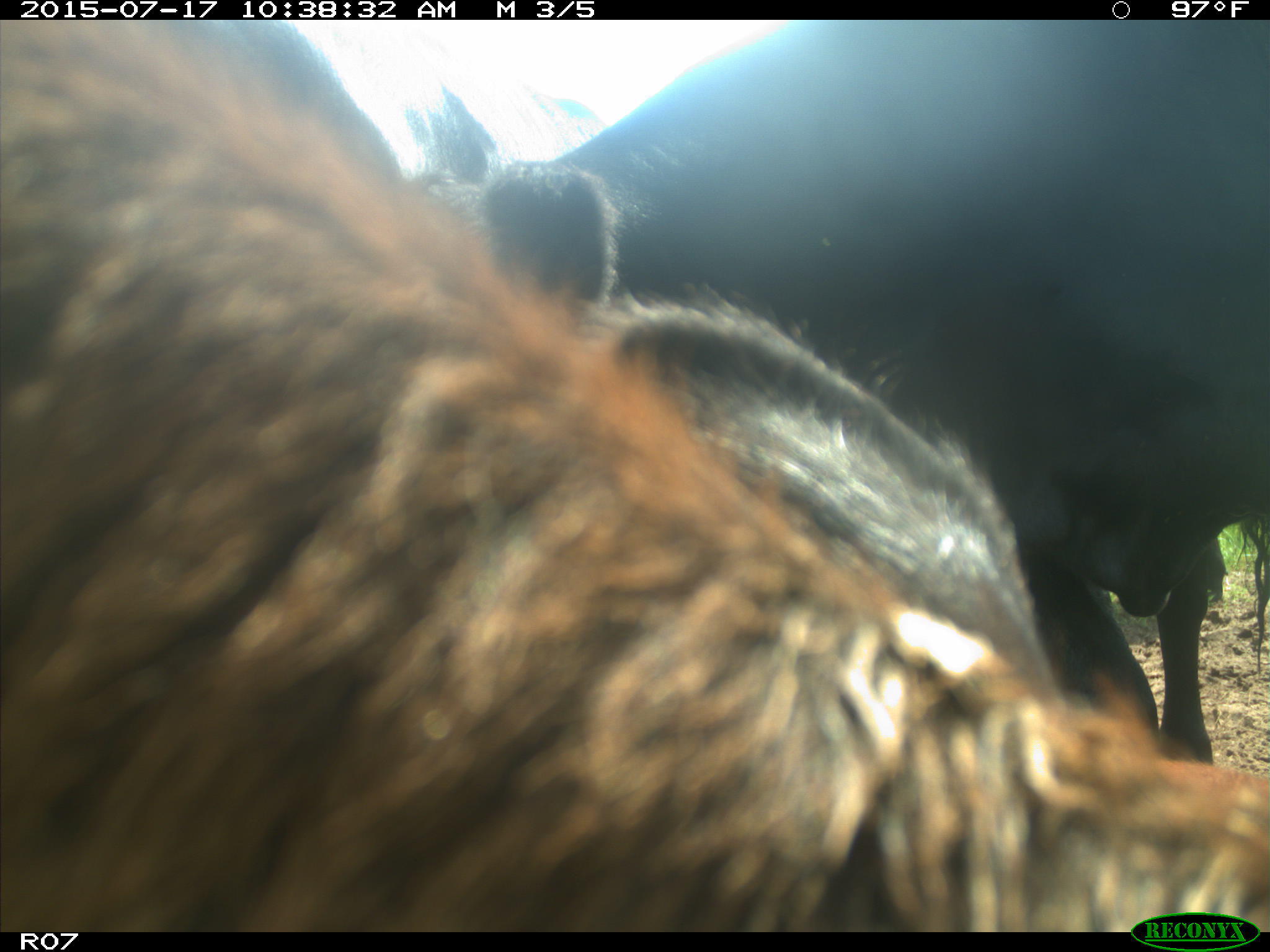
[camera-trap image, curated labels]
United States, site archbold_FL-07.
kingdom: Animalia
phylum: Chordata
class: Mammalia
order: Artiodactyla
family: Bovidae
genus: Bos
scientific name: Bos taurus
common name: domestic cow